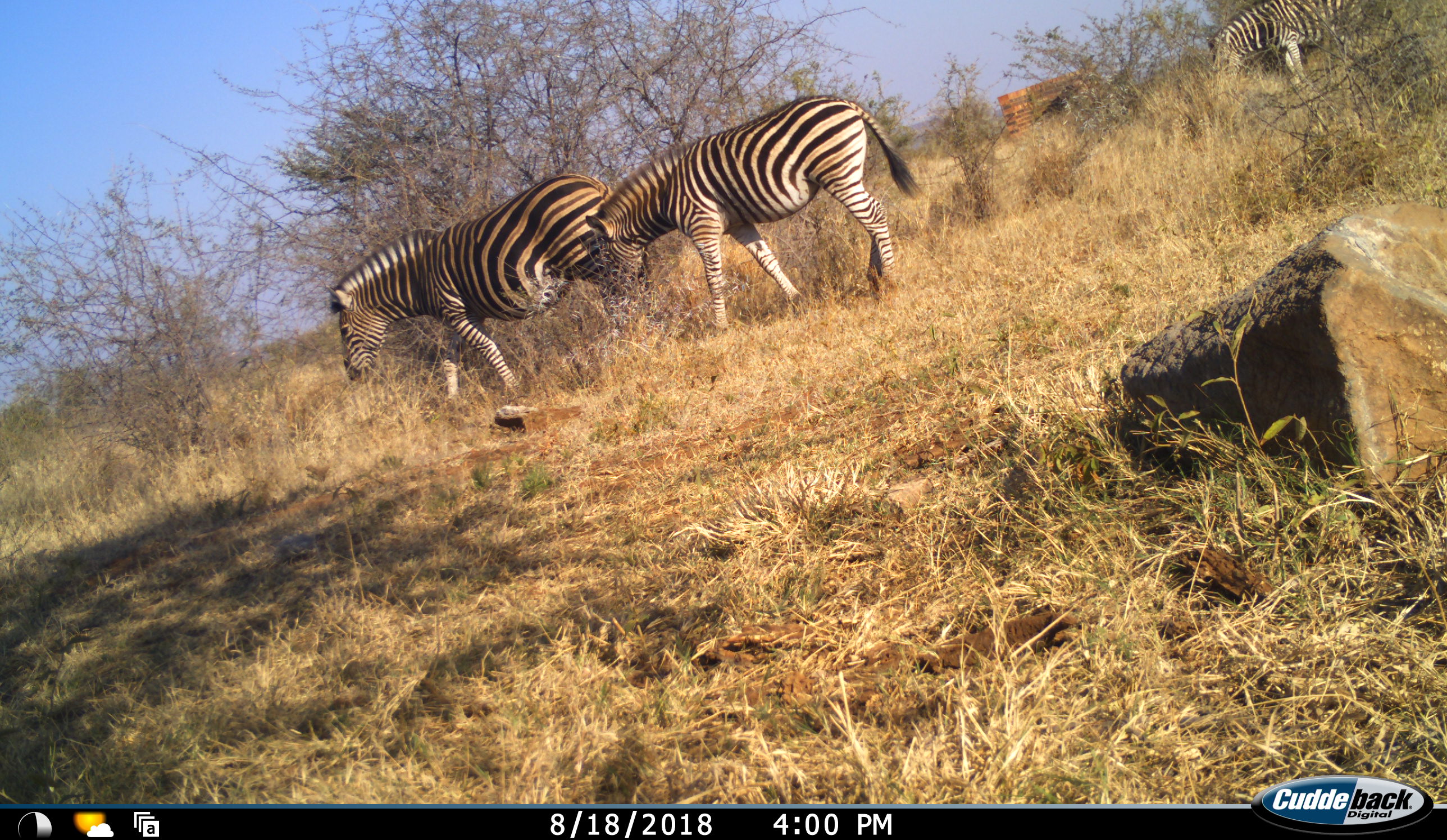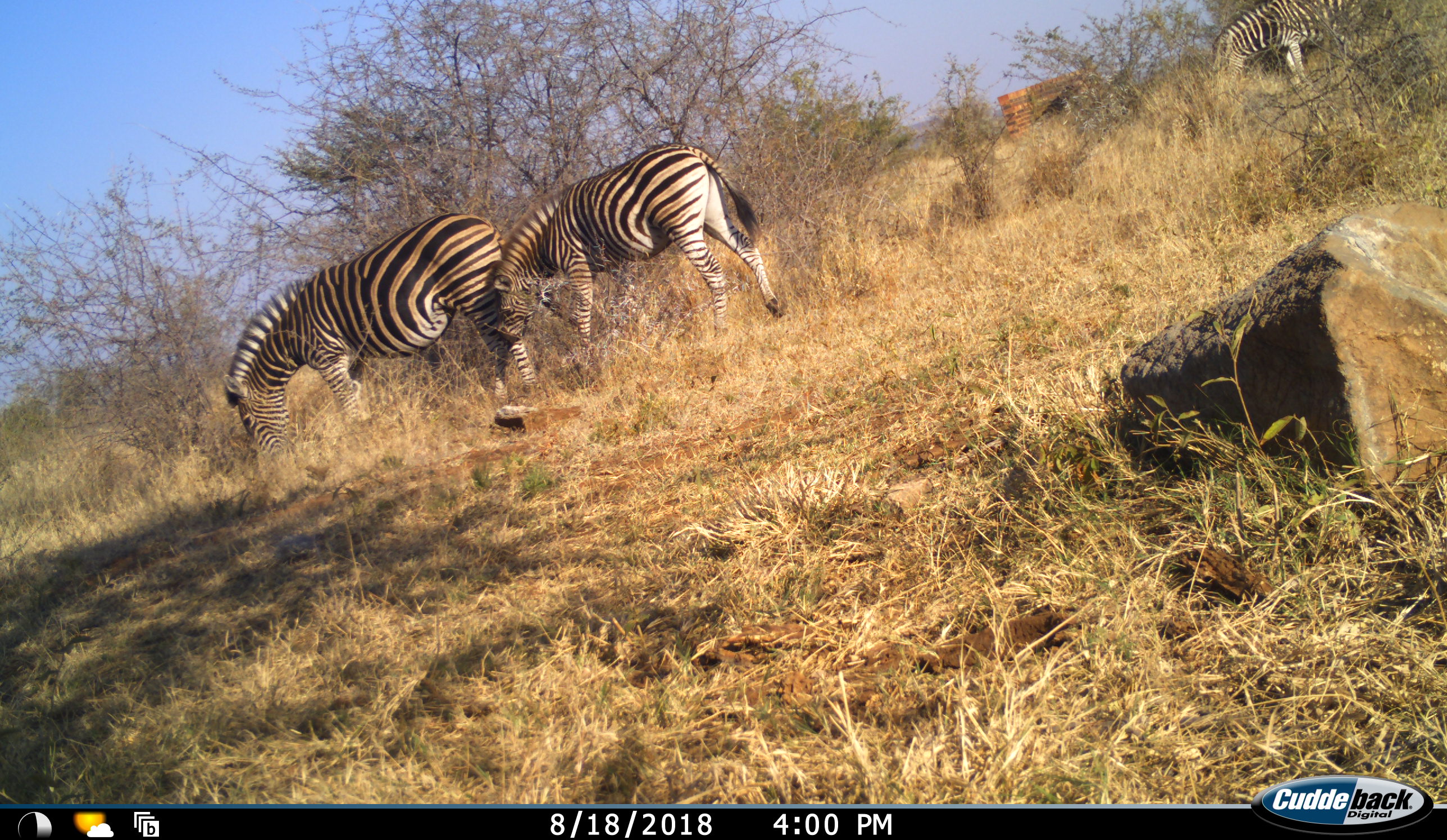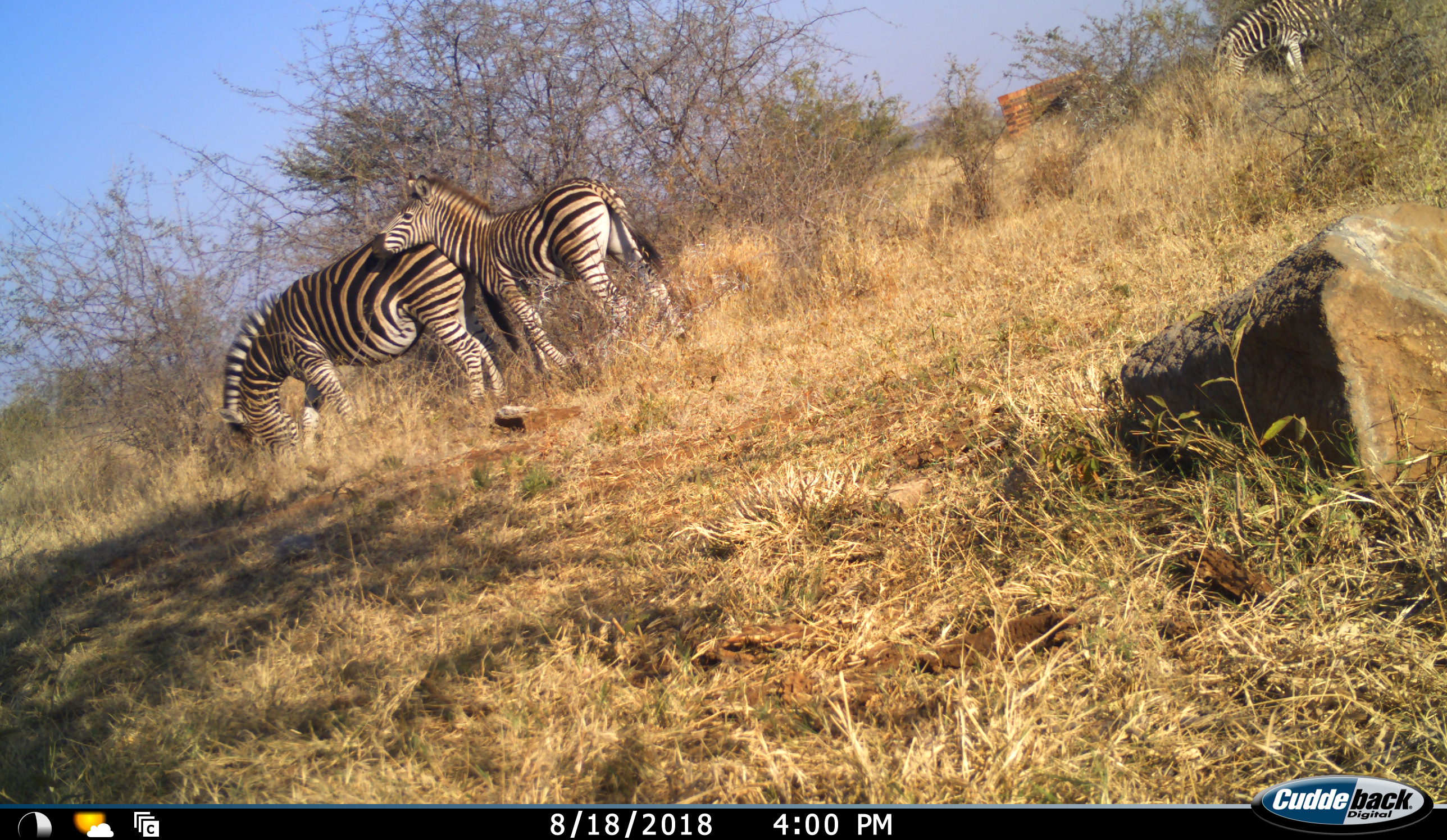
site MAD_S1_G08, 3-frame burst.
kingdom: Animalia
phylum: Chordata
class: Mammalia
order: Perissodactyla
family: Equidae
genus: Equus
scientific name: Equus quagga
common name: plains zebra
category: zebraplains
Zebraplains (plains zebra) (Equus quagga), count 3. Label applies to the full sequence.